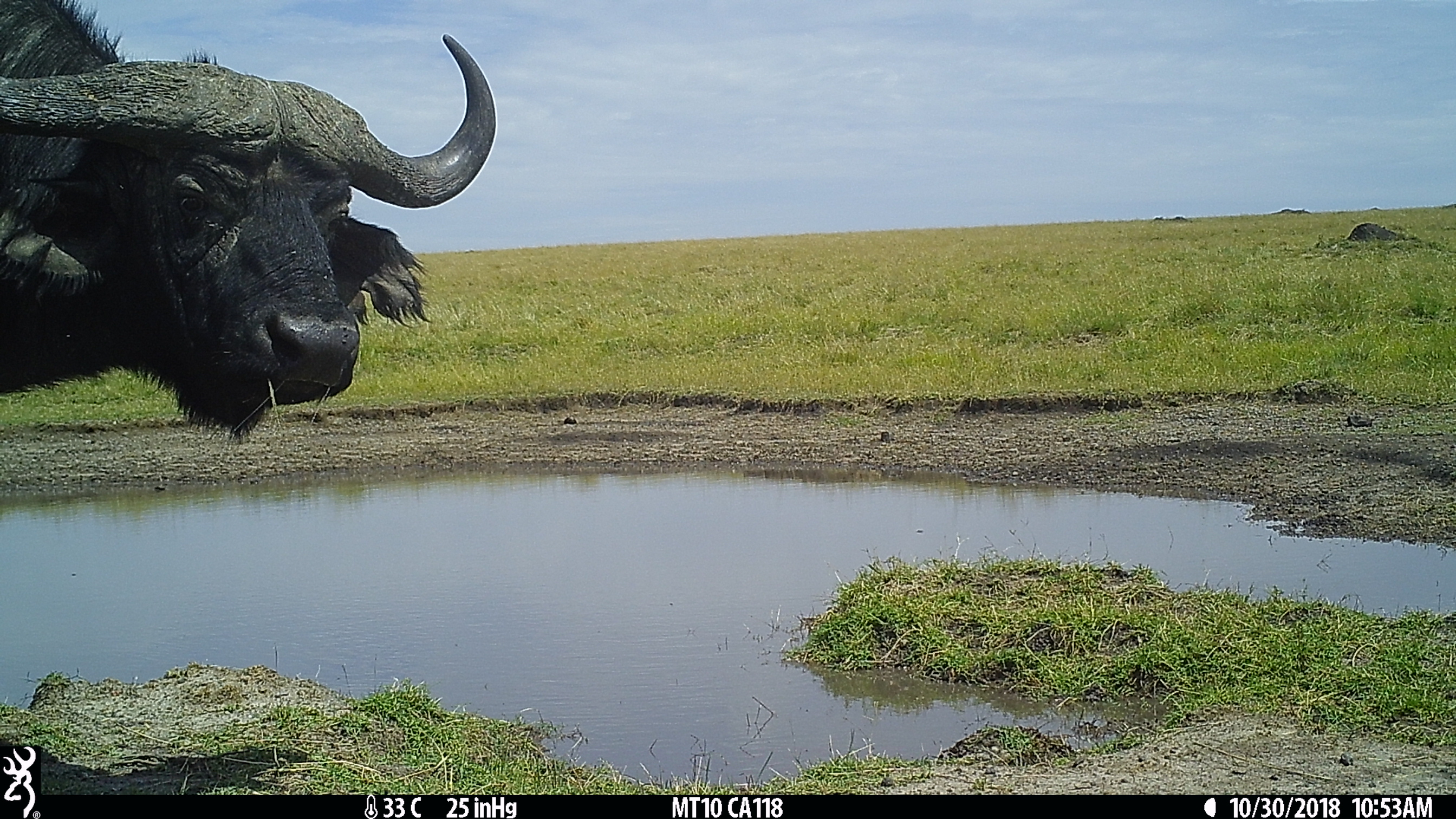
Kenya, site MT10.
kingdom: Animalia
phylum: Chordata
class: Mammalia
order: Artiodactyla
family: Bovidae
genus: Syncerus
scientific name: Syncerus caffer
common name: buffalo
Buffalo (Syncerus caffer).